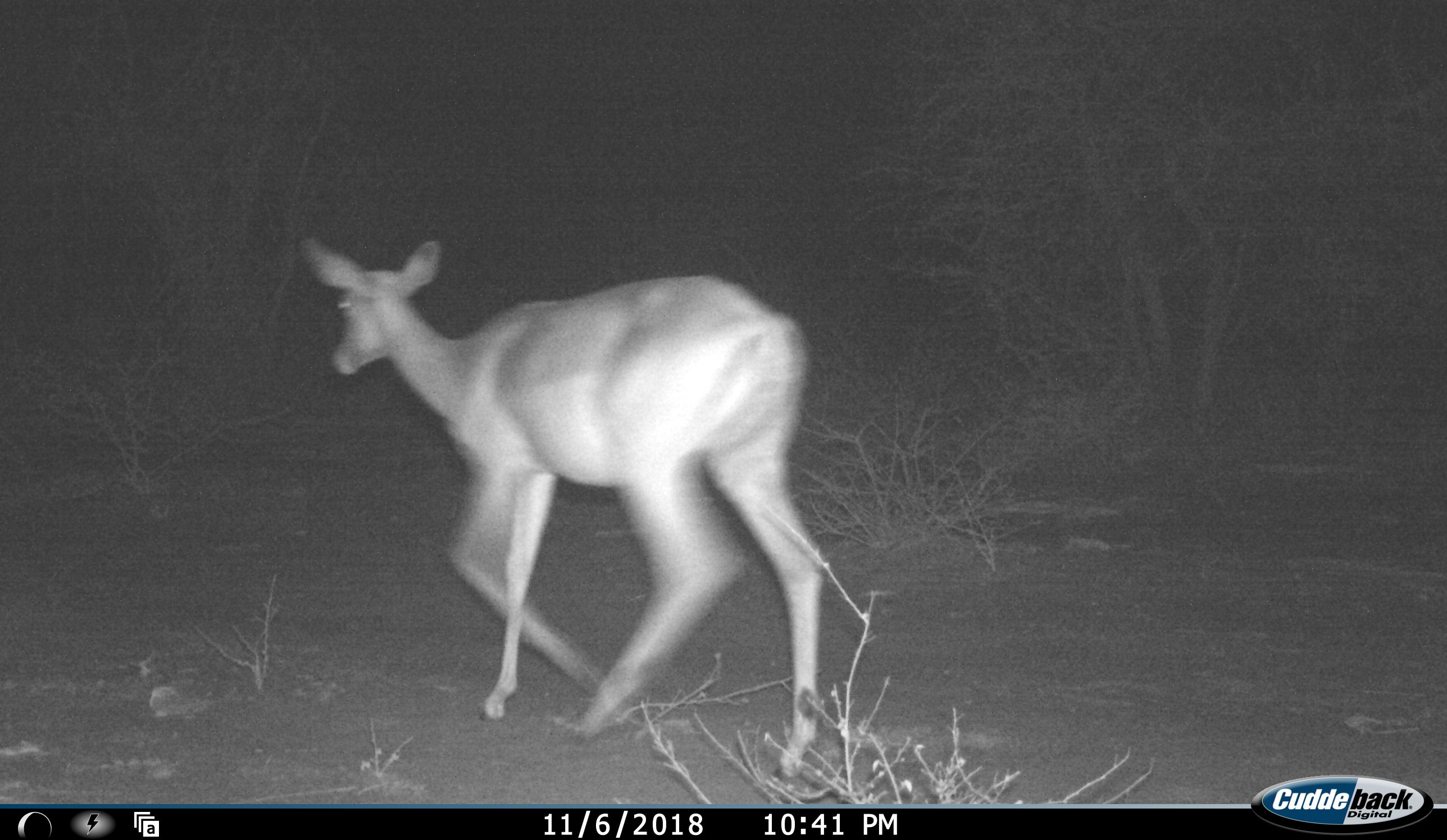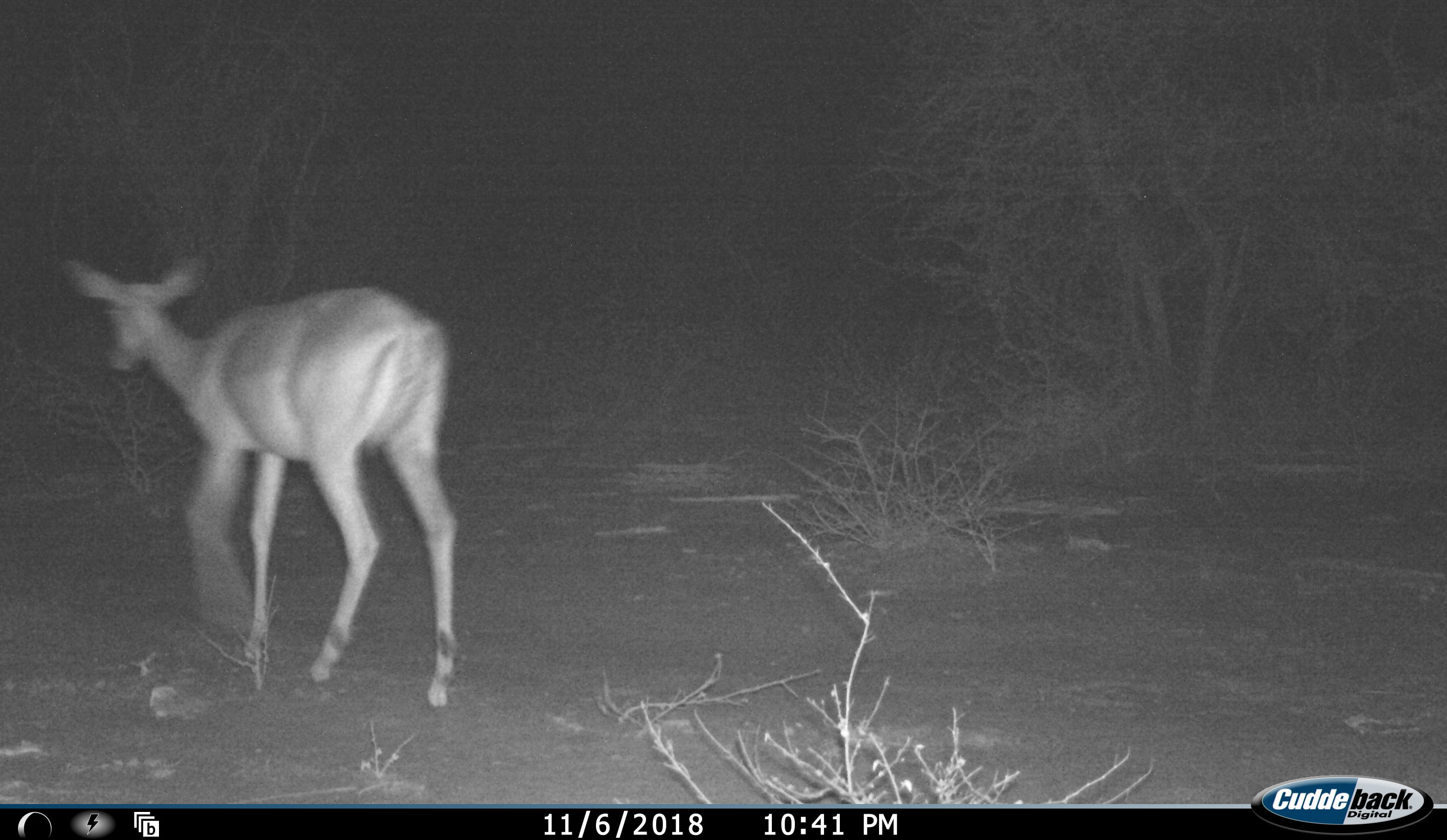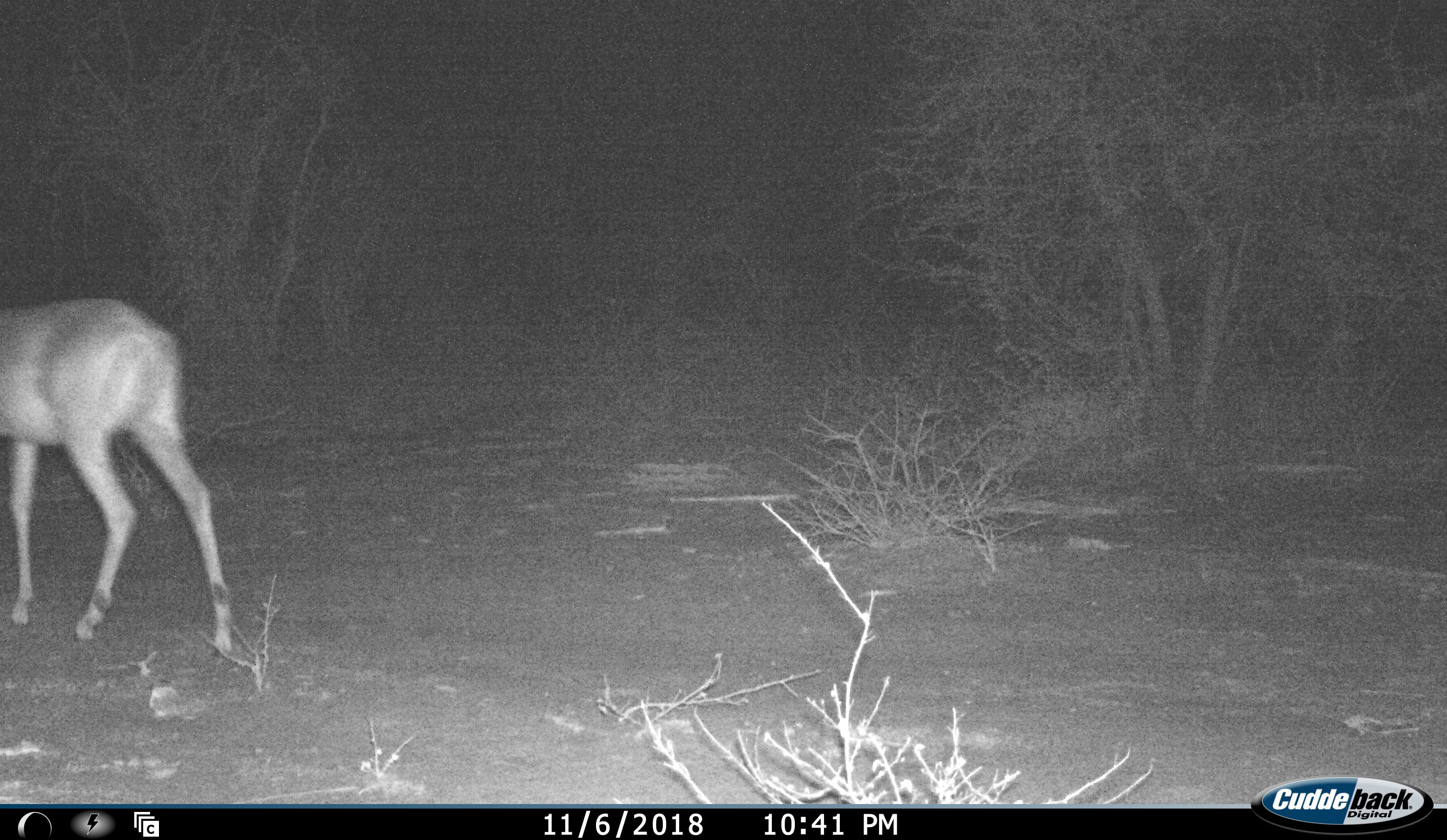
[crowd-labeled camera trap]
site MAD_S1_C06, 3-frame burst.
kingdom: Animalia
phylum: Chordata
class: Mammalia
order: Artiodactyla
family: Bovidae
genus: Aepyceros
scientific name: Aepyceros melampus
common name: impala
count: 1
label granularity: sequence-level